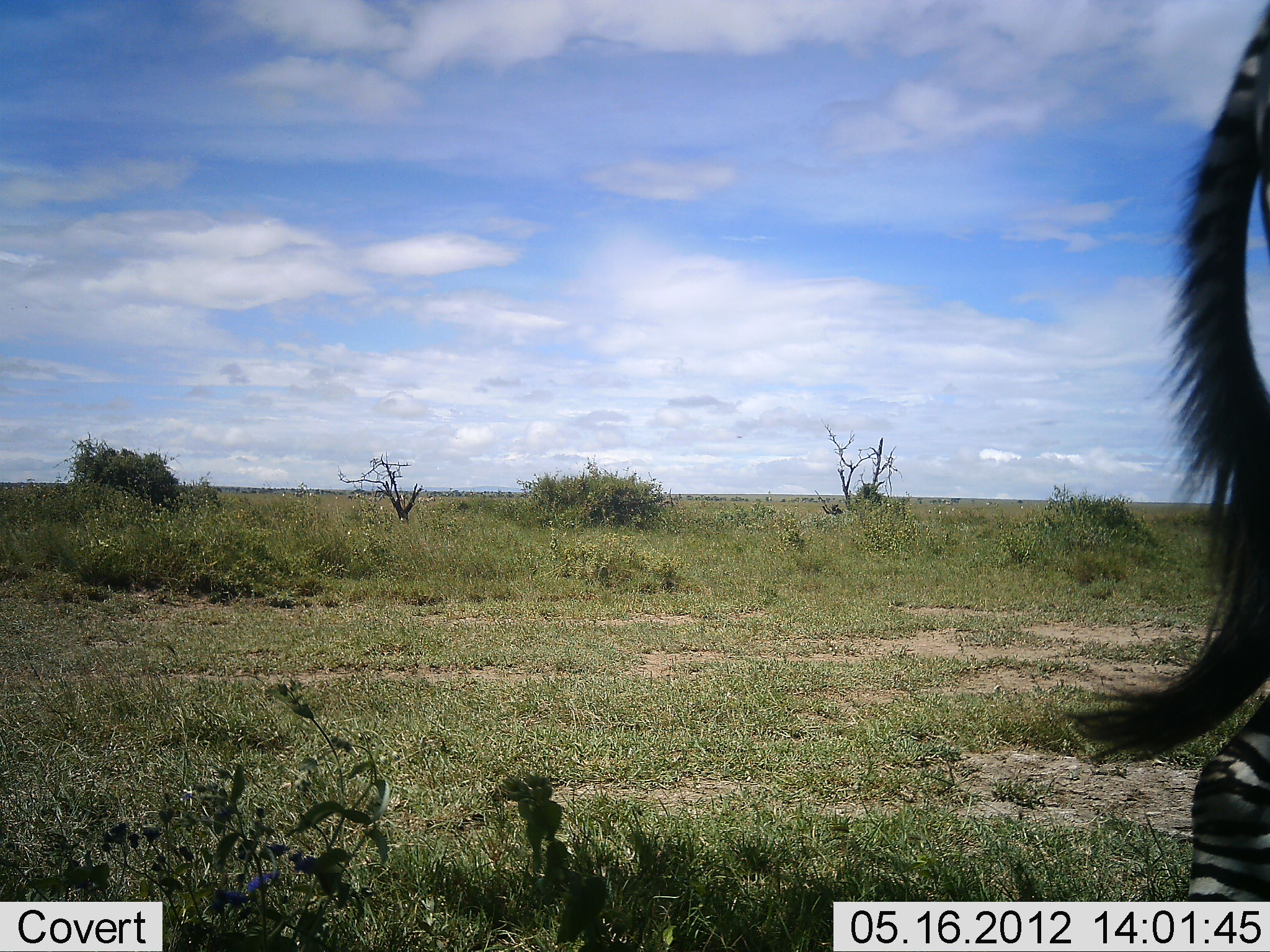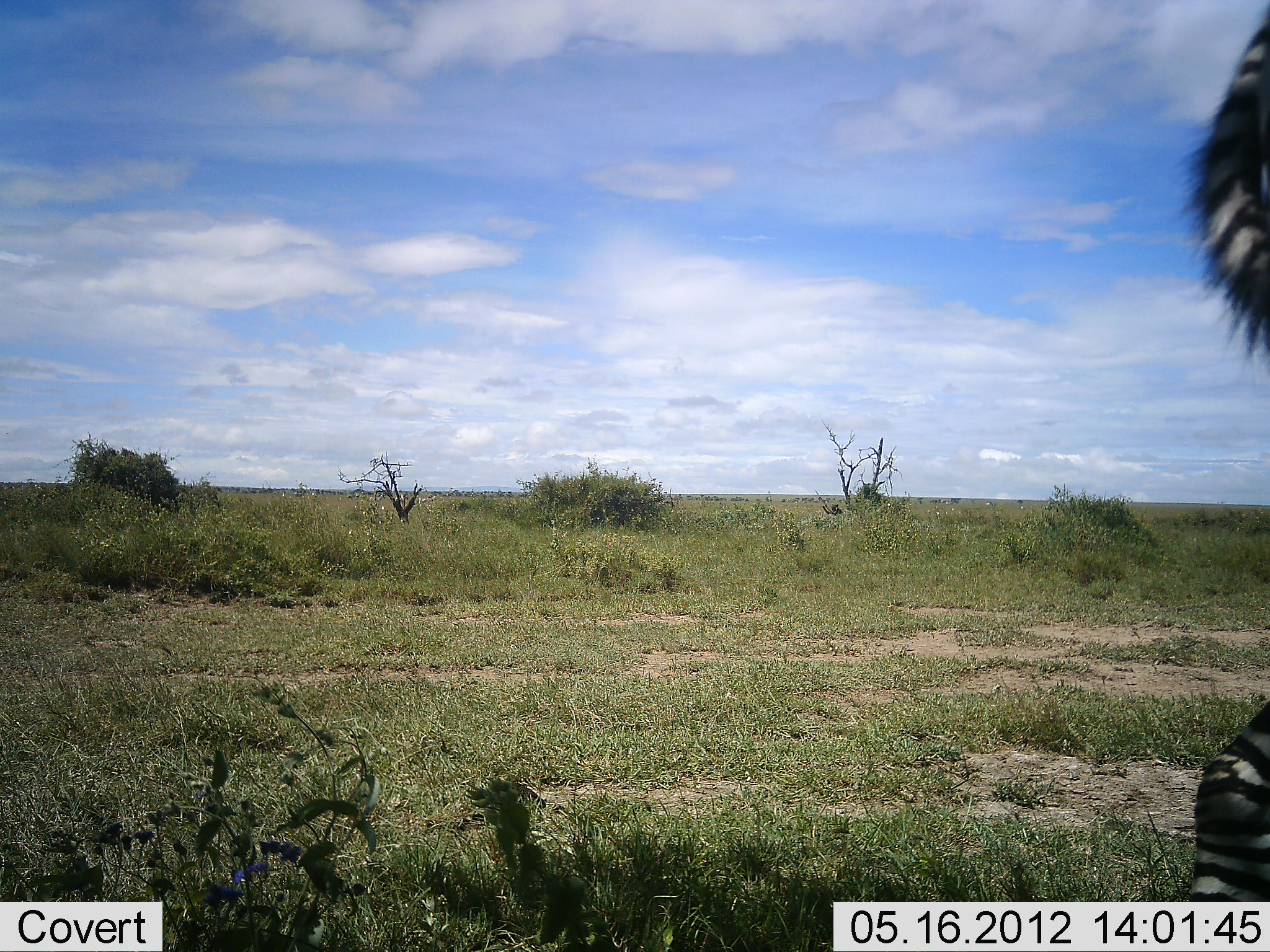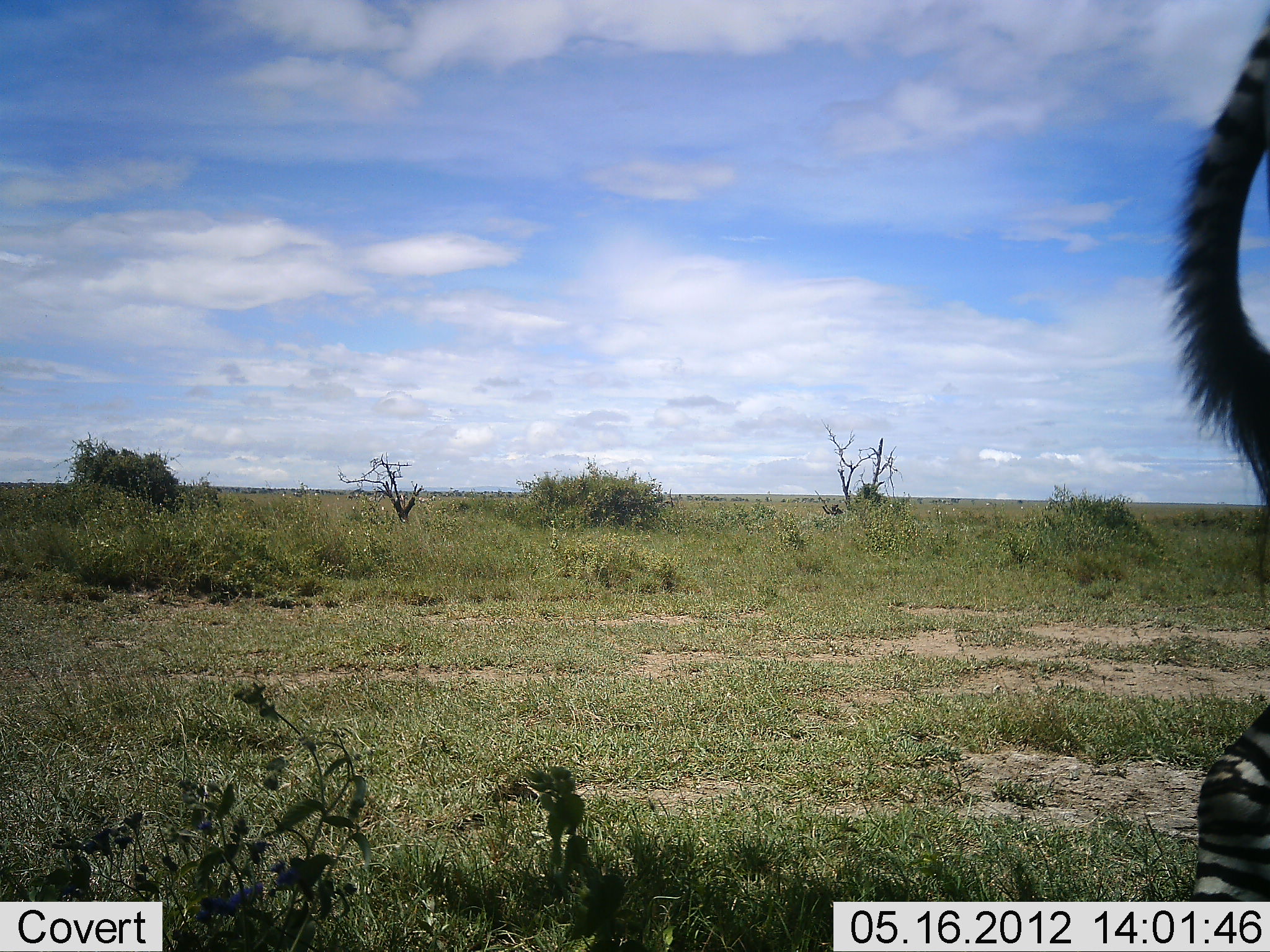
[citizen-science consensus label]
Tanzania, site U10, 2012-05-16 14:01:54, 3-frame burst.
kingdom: Animalia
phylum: Chordata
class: Mammalia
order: Perissodactyla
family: Equidae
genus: Equus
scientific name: Equus quagga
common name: plains zebra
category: zebra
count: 1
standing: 90%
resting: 0%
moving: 10%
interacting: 0%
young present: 0%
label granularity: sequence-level